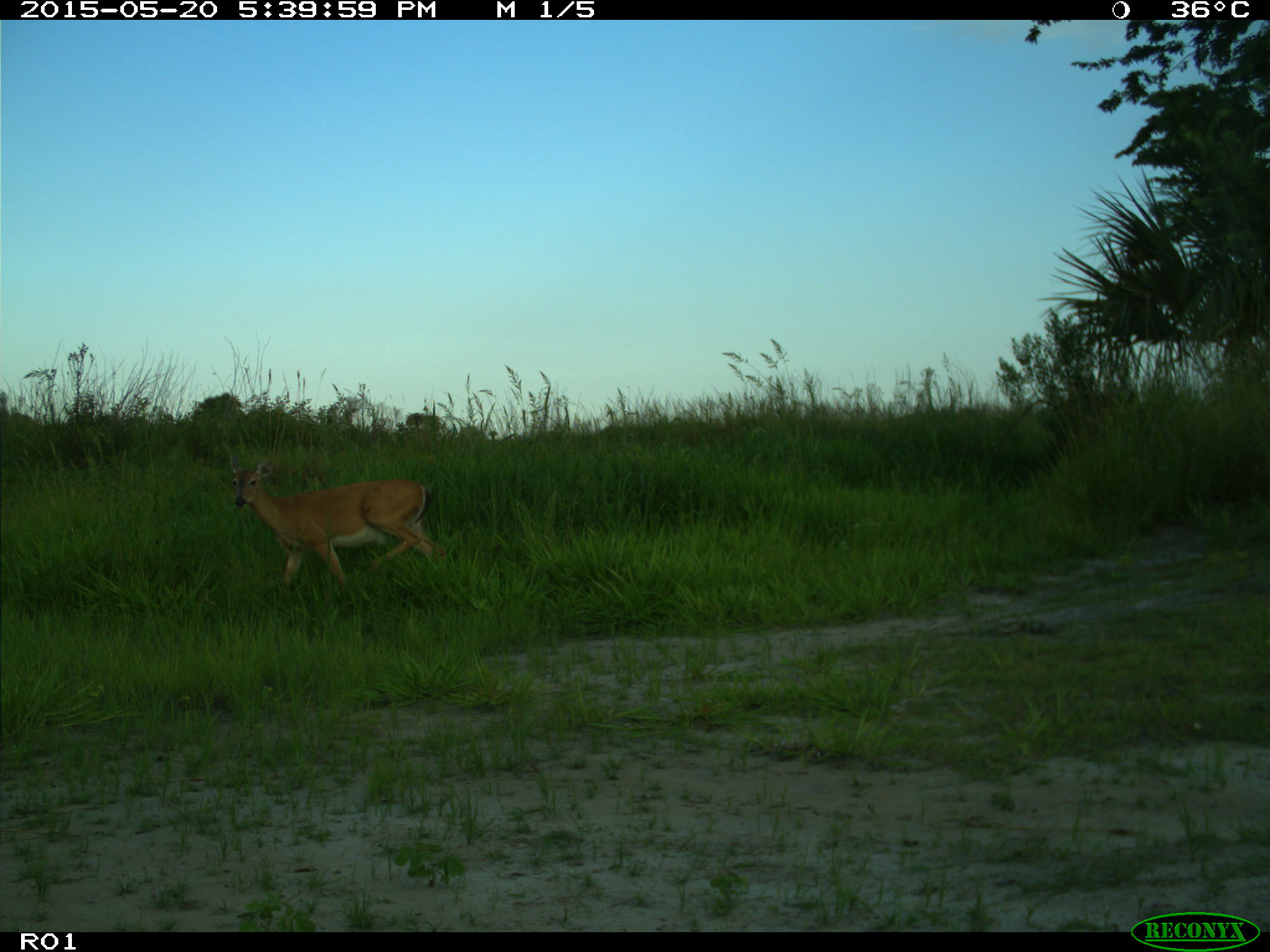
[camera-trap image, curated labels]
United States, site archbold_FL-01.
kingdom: Animalia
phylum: Chordata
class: Mammalia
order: Artiodactyla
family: Cervidae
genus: Odocoileus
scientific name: Odocoileus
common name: deer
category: unidentified deer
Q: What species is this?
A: Unidentified deer (deer) (Odocoileus).